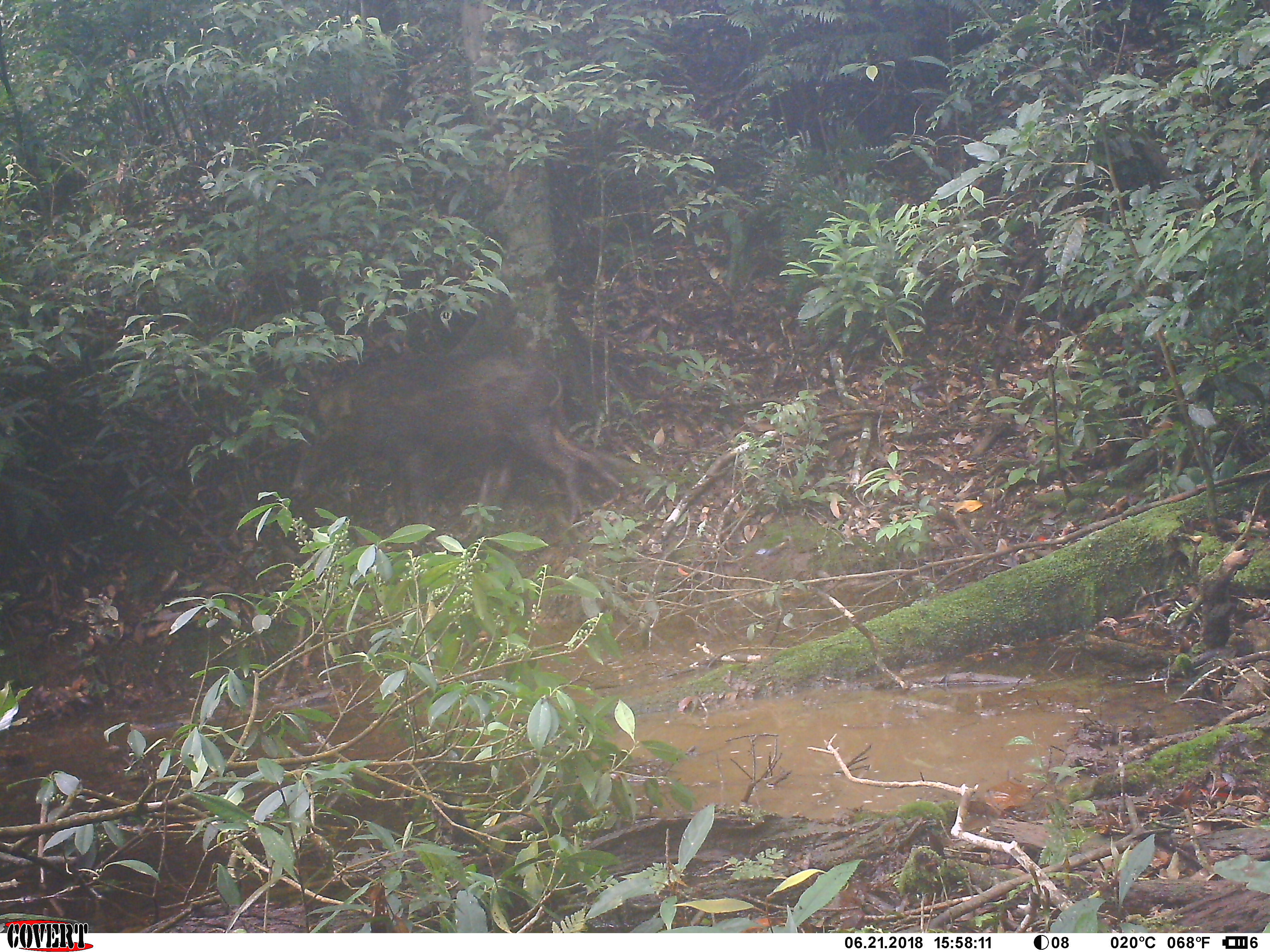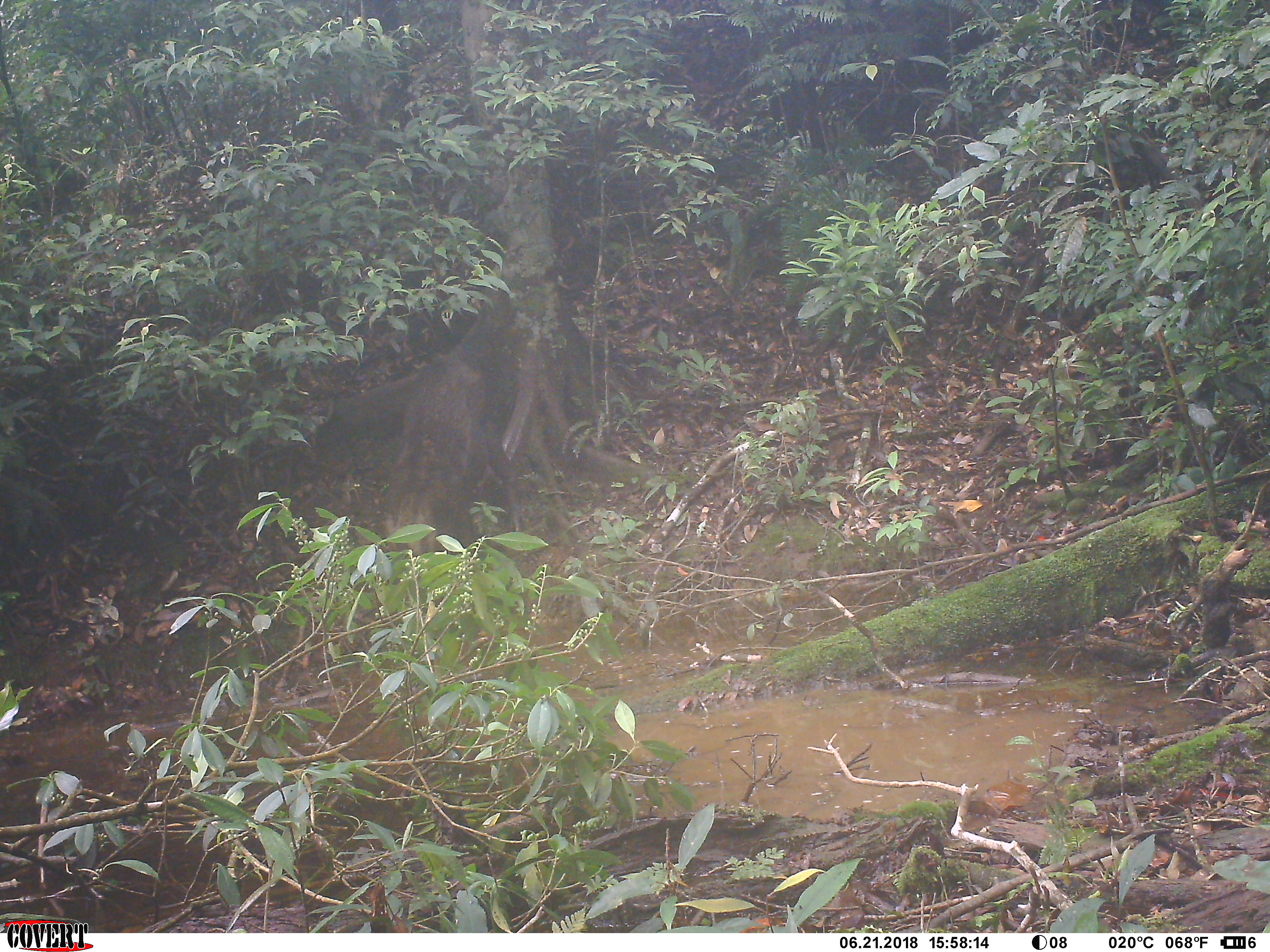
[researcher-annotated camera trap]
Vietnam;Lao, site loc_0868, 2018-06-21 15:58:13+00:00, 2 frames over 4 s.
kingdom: Animalia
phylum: Chordata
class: Mammalia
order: Artiodactyla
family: Suidae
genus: Sus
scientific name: Sus scrofa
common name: eurasian wild pig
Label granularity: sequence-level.